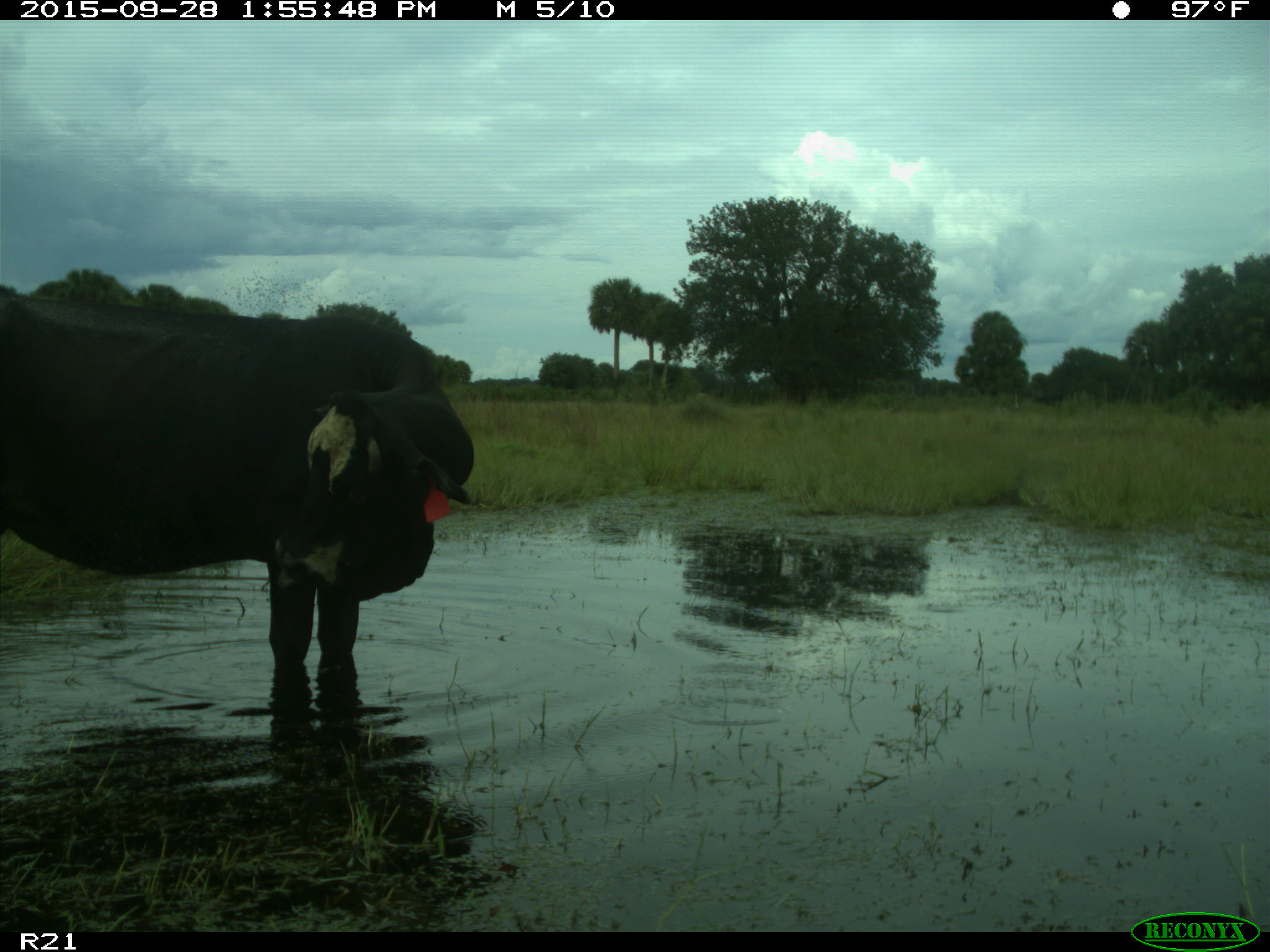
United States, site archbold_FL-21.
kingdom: Animalia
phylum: Chordata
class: Mammalia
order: Artiodactyla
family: Bovidae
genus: Bos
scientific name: Bos taurus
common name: domestic cow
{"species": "Bos taurus (domestic cow)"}